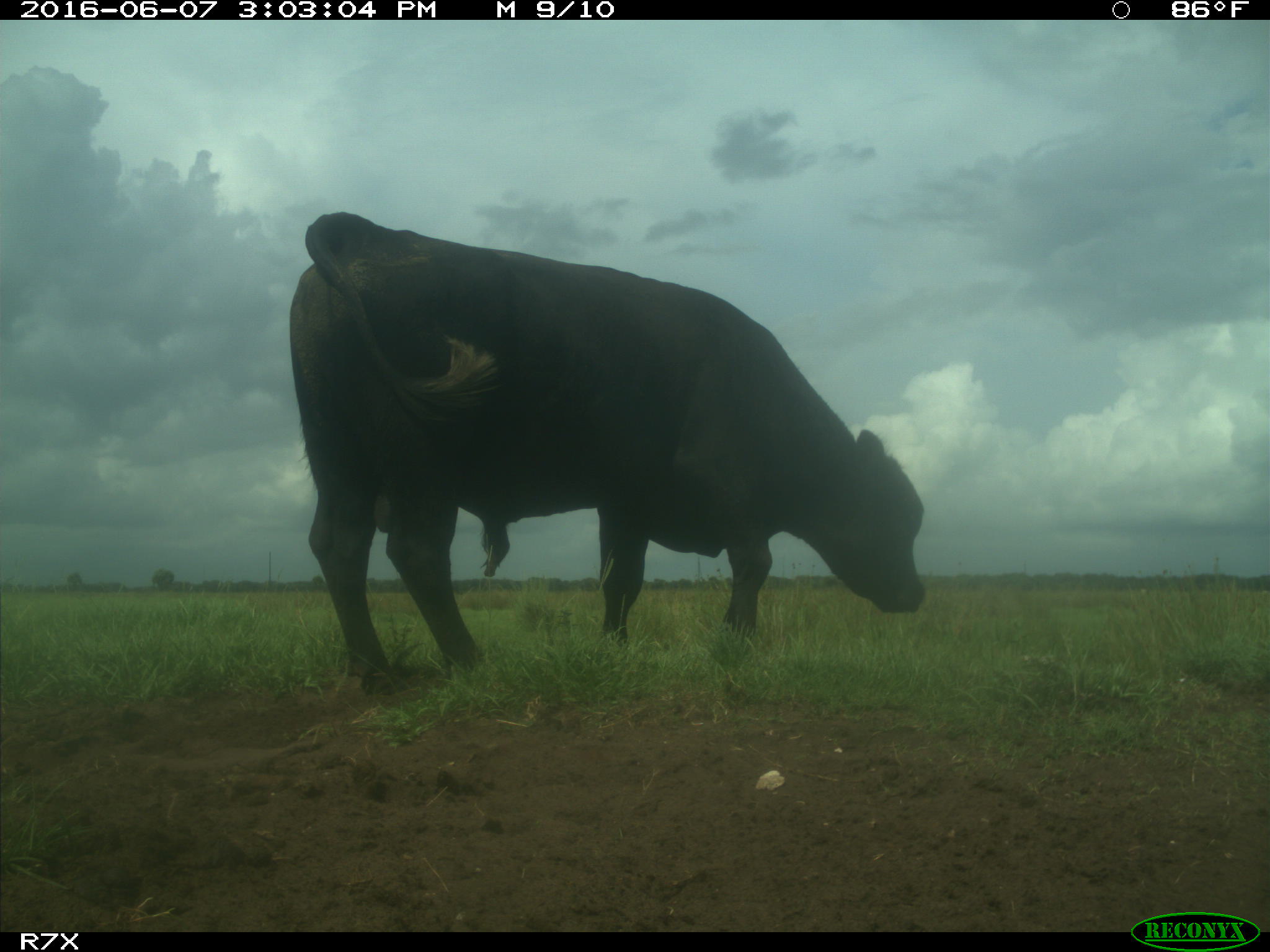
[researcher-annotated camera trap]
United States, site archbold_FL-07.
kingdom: Animalia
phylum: Chordata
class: Mammalia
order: Artiodactyla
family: Bovidae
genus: Bos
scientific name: Bos taurus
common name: domestic cow